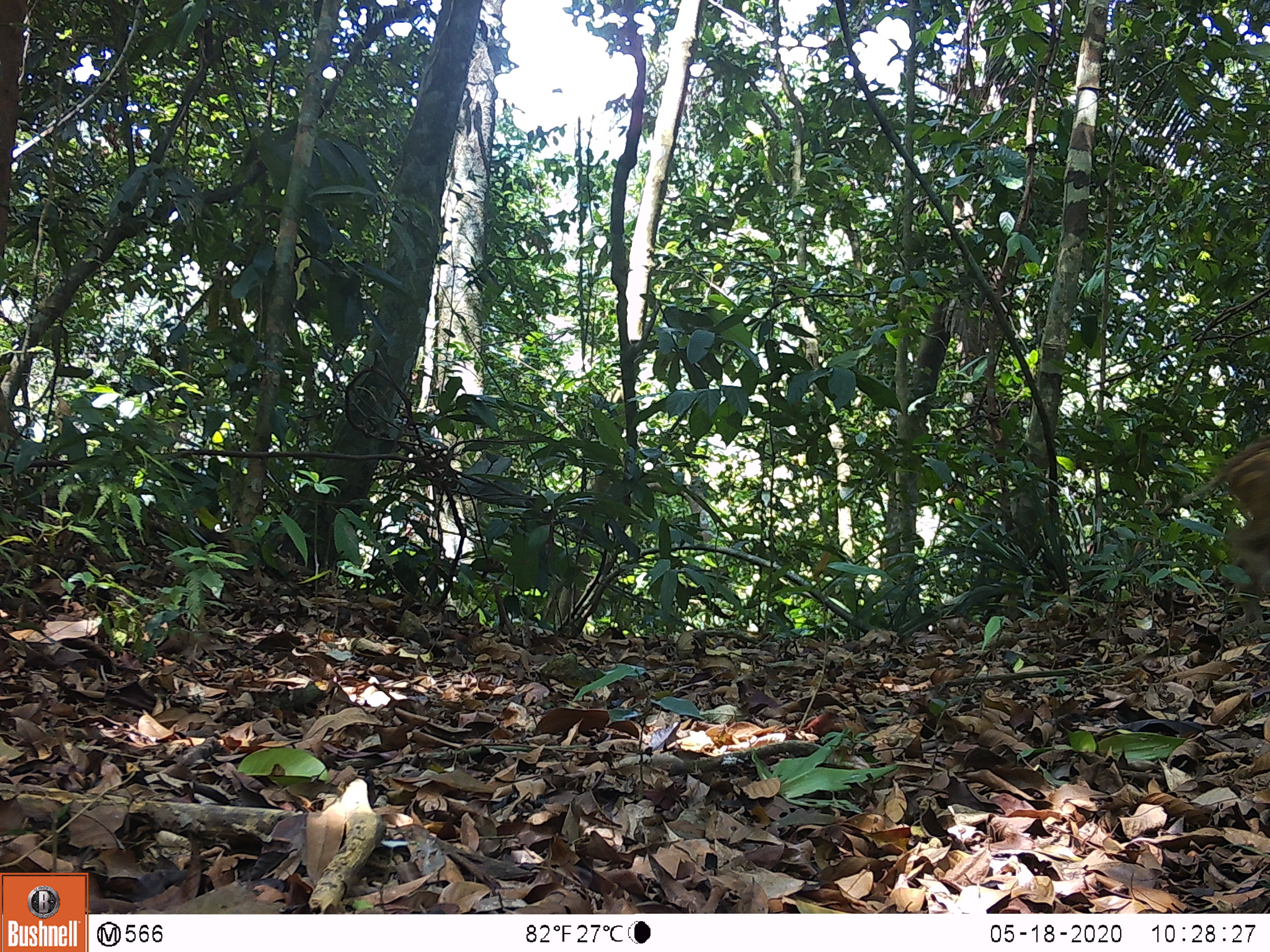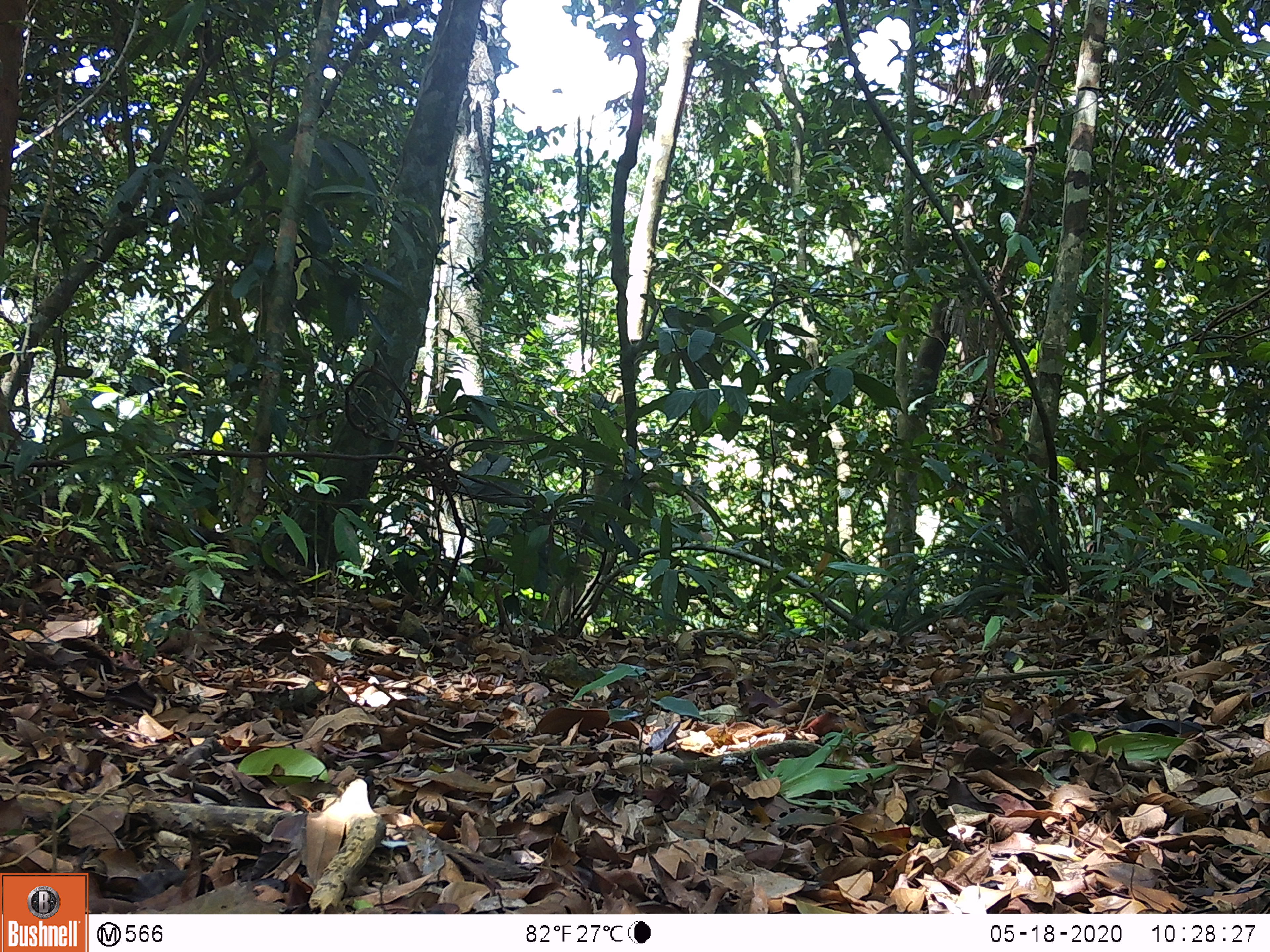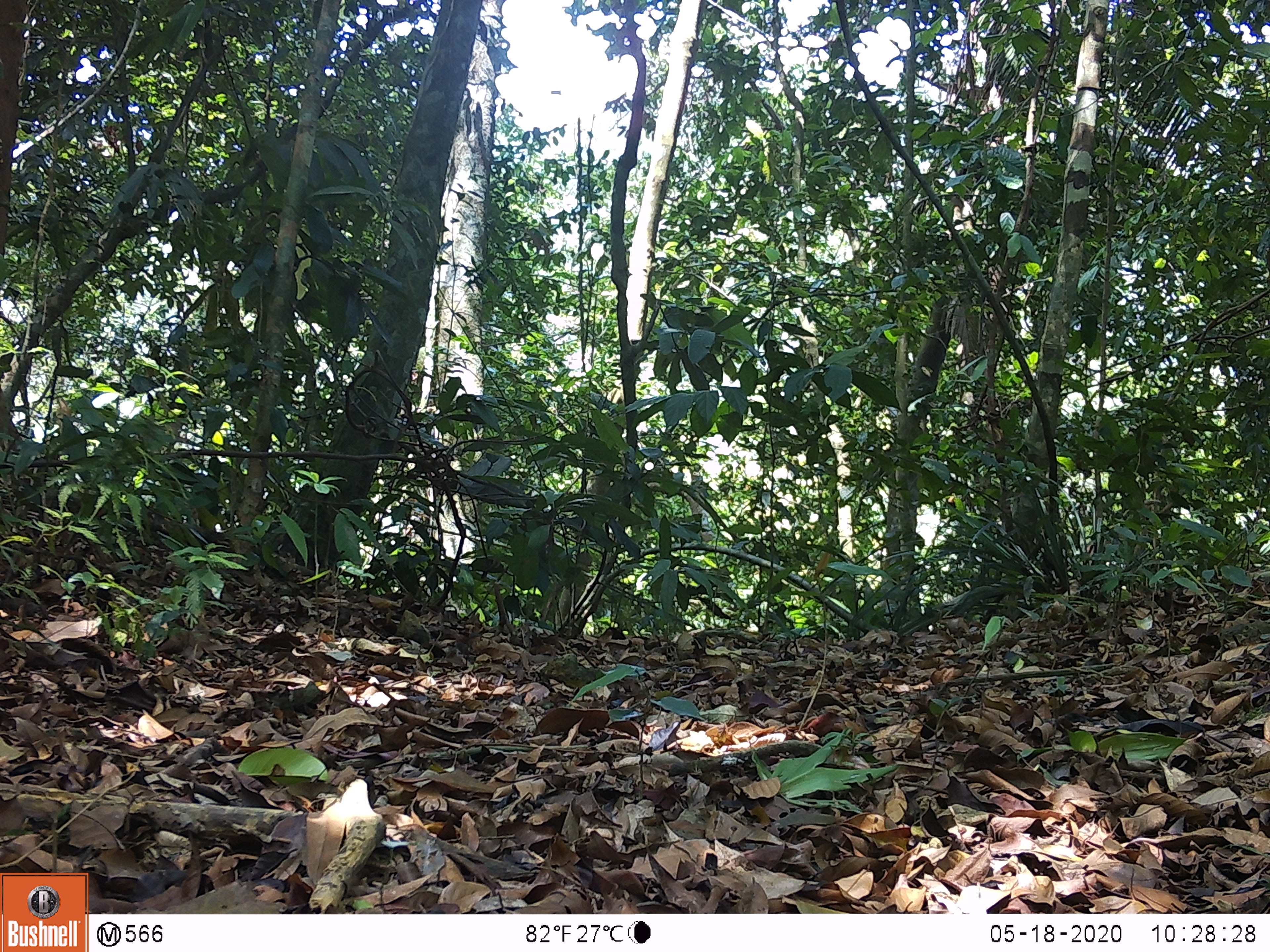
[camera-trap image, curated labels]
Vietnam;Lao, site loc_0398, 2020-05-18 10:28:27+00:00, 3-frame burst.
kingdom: Animalia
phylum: Chordata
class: Mammalia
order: Artiodactyla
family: Suidae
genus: Sus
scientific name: Sus scrofa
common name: eurasian wild pig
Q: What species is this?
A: Eurasian wild pig (Sus scrofa).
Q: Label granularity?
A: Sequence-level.